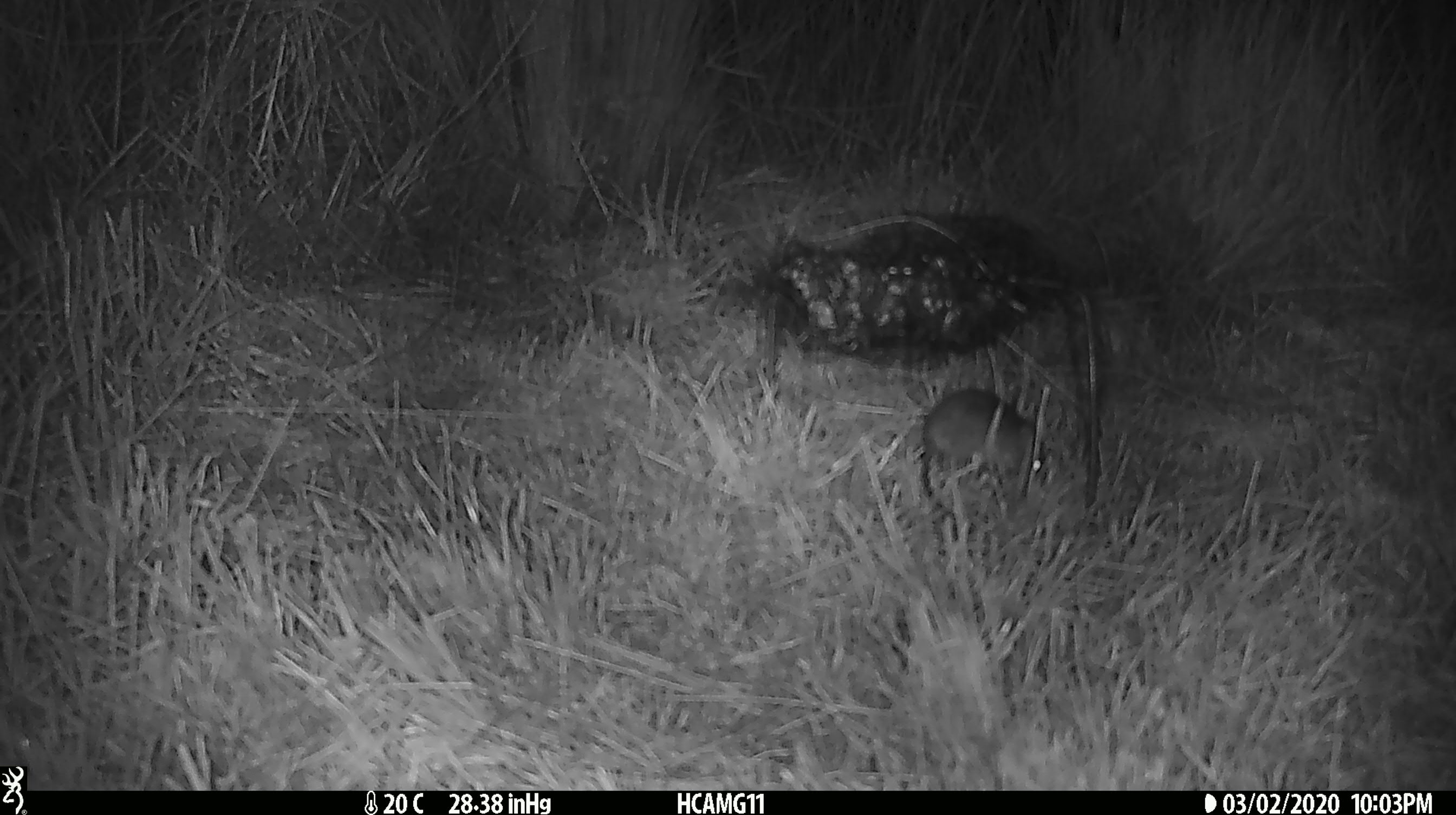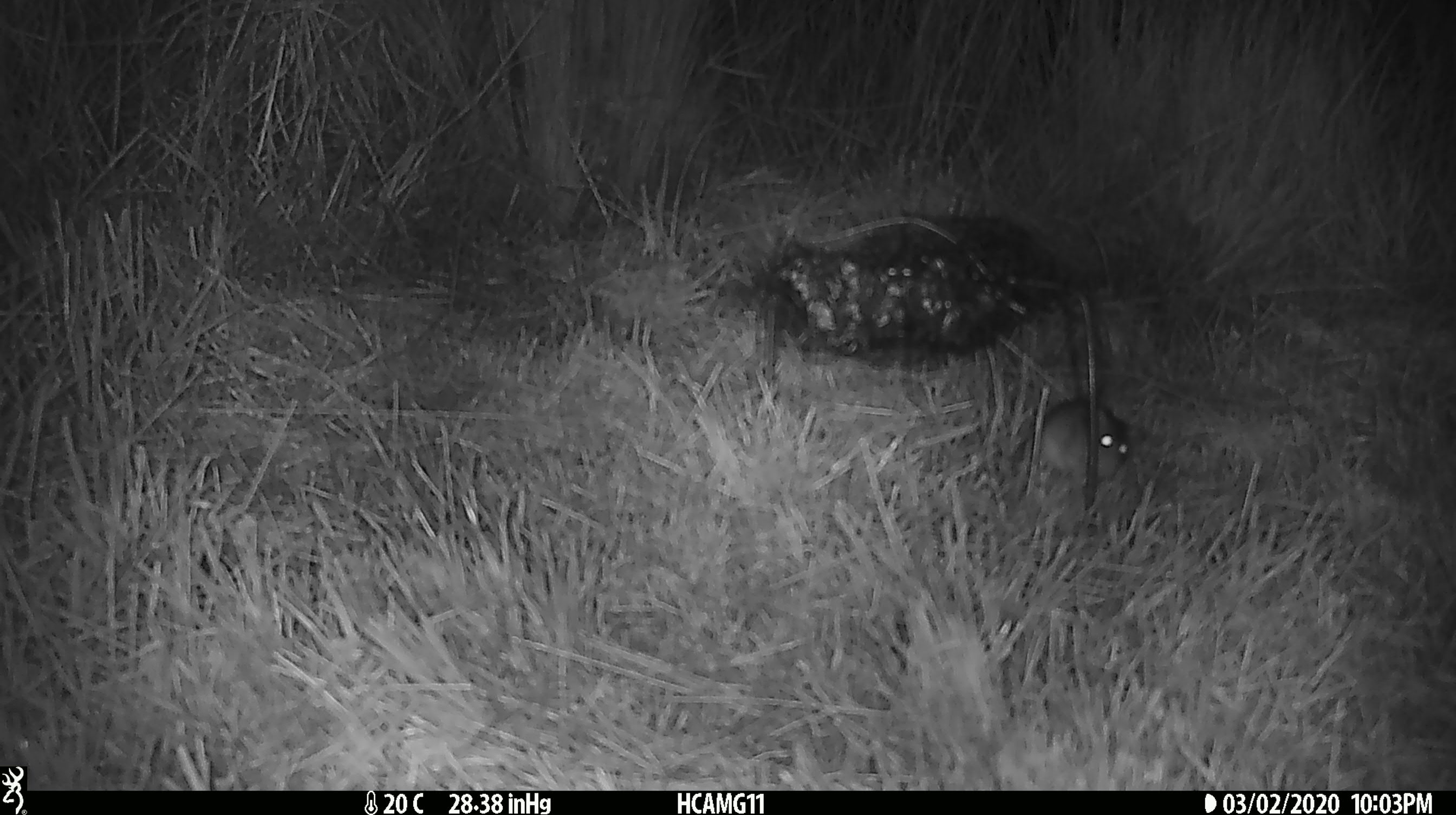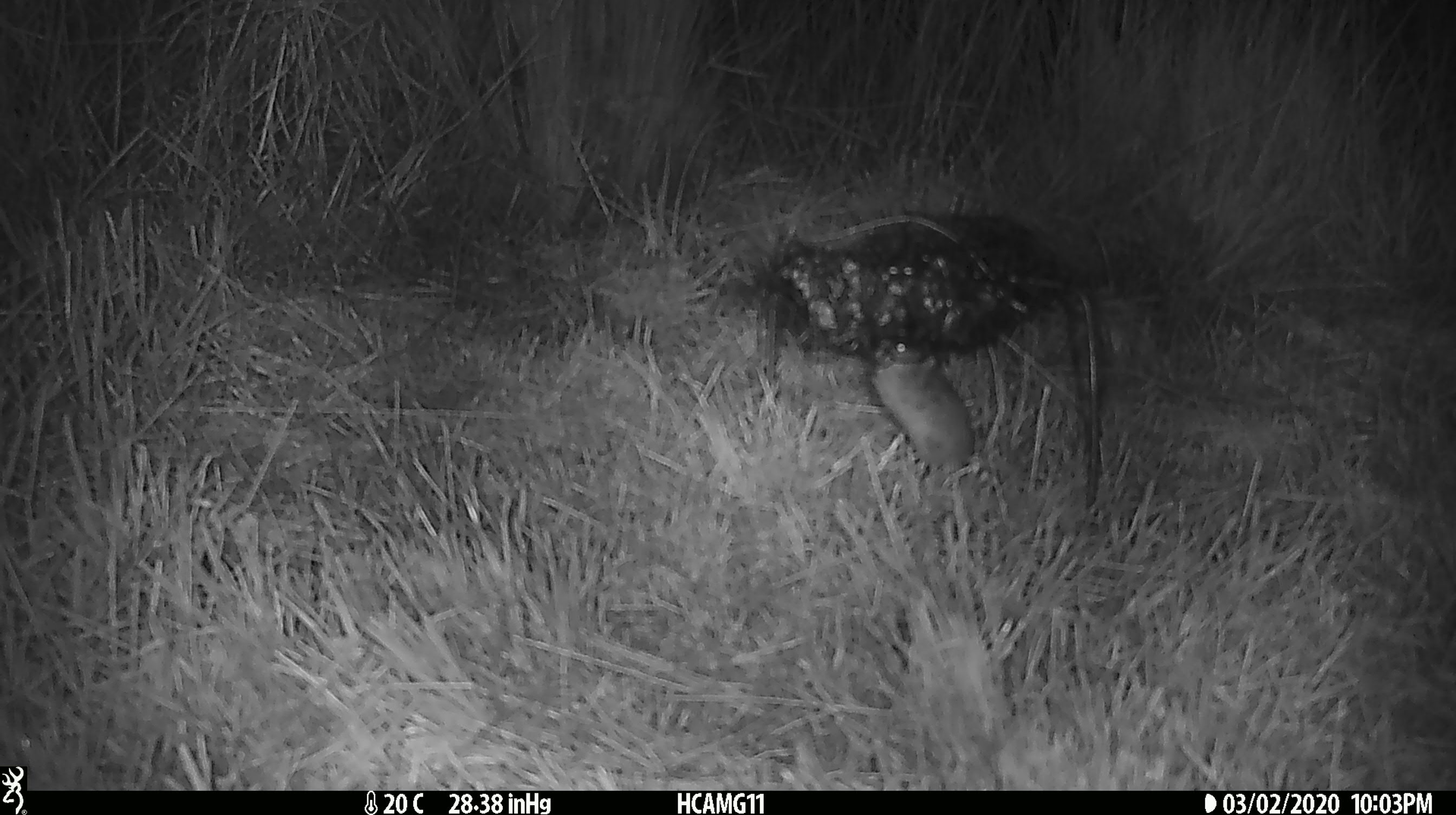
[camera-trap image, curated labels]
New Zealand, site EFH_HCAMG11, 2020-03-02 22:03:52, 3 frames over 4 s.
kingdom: Animalia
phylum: Chordata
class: Mammalia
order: Rodentia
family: Muridae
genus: Mus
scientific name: Mus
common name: mouse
Mouse (Mus).